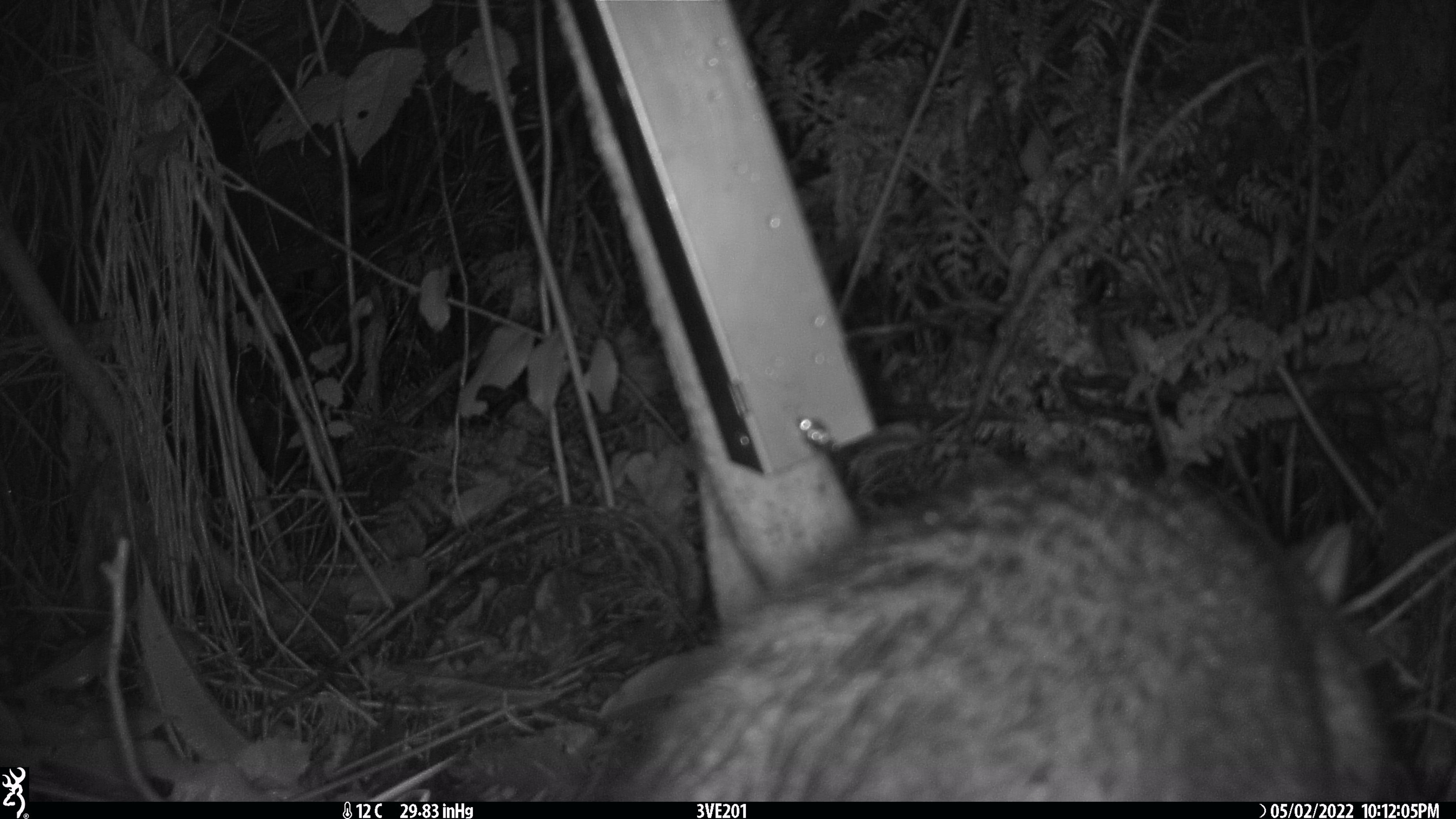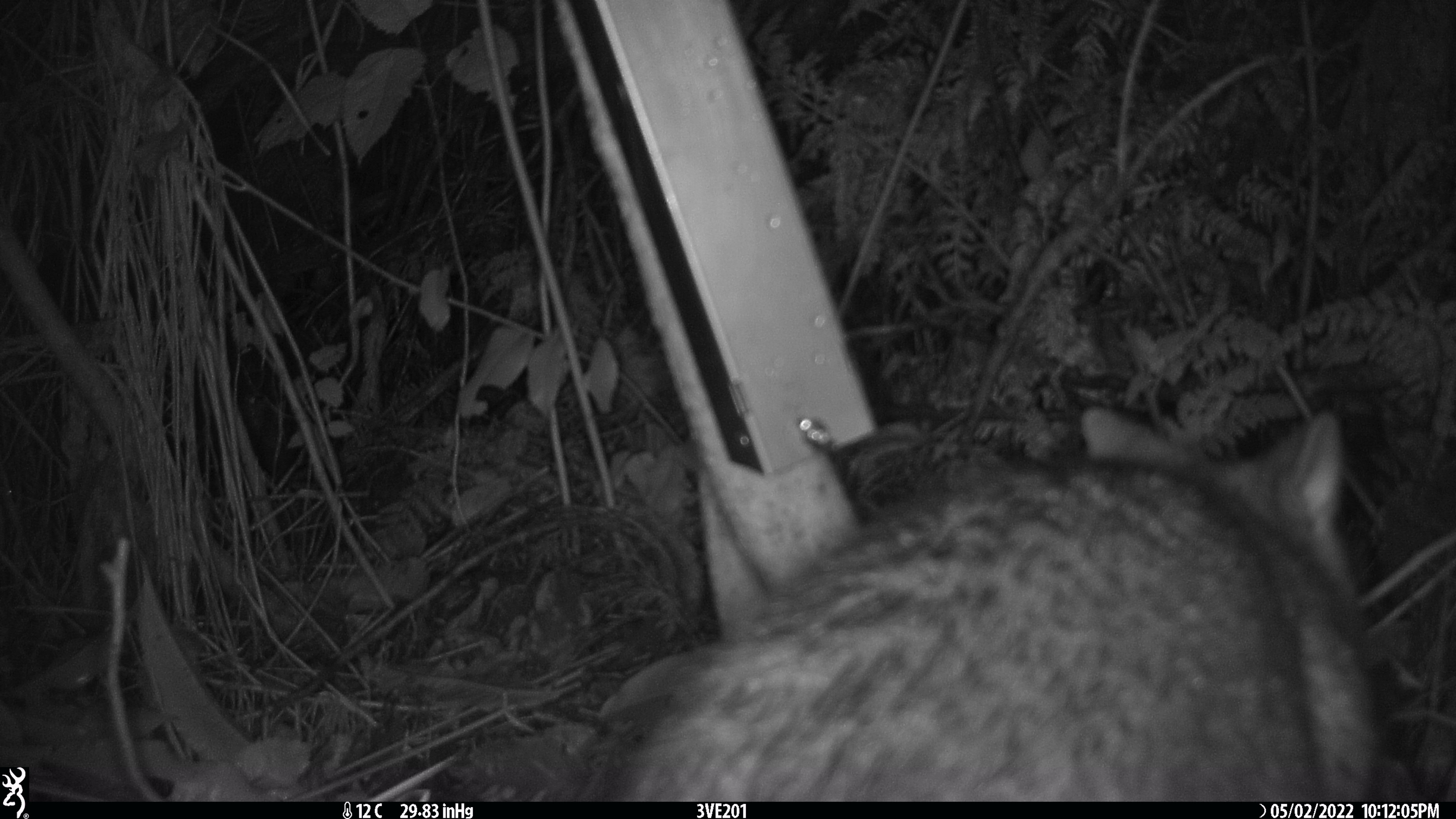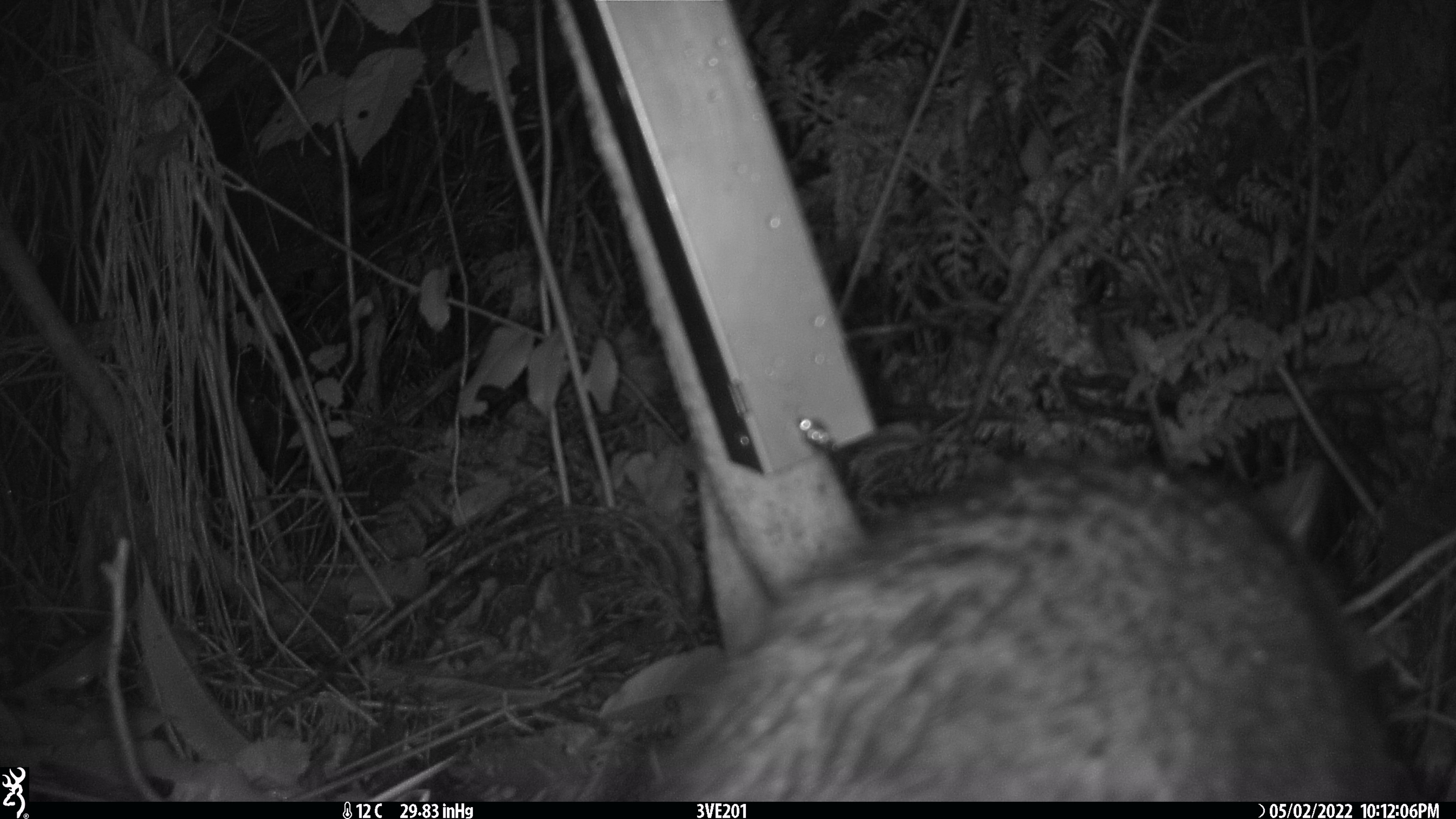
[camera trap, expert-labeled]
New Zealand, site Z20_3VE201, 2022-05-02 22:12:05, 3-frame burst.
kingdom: Animalia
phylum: Chordata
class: Mammalia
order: Diprotodontia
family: Phalangeridae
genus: Trichosurus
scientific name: Trichosurus vulpecula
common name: common brushtail possum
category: possum